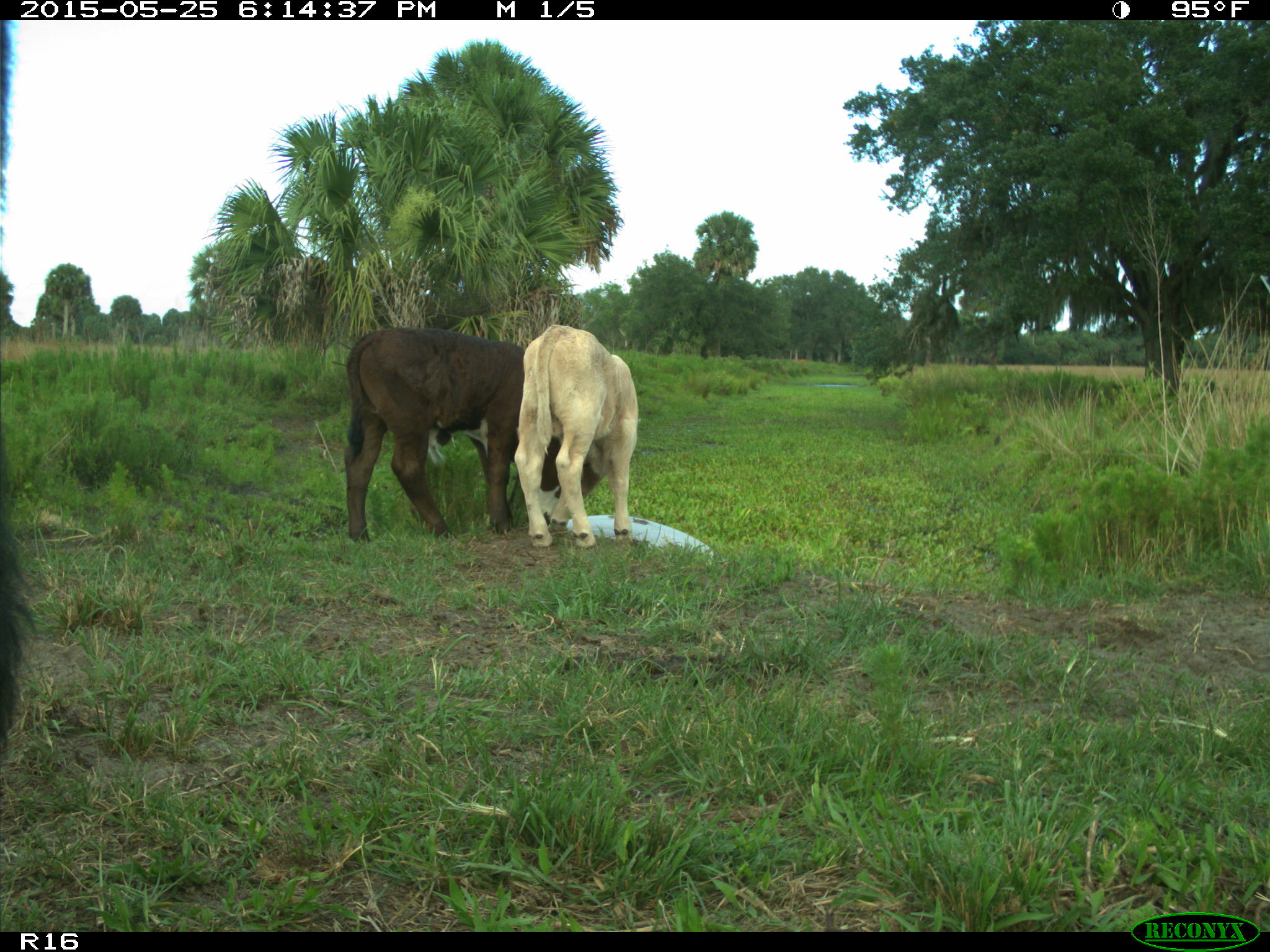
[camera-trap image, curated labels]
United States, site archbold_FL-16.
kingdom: Animalia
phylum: Chordata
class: Mammalia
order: Artiodactyla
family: Bovidae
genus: Bos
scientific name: Bos taurus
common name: domestic cow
Bos taurus (domestic cow).